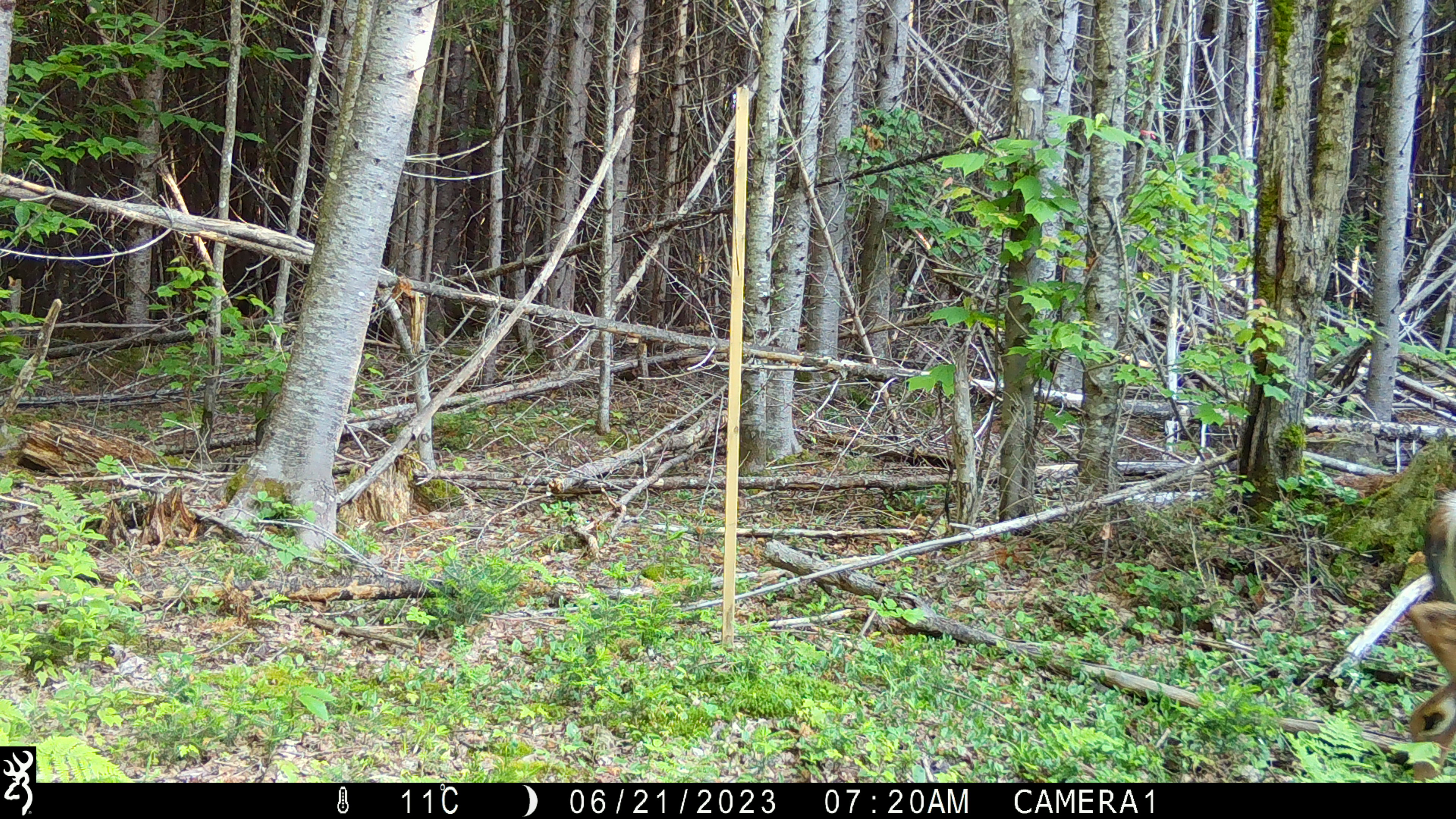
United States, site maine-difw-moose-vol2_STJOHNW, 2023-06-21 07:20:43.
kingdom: Animalia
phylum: Chordata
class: Mammalia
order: Artiodactyla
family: Cervidae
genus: Odocoileus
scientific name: Odocoileus virginianus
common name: white-tailed deer